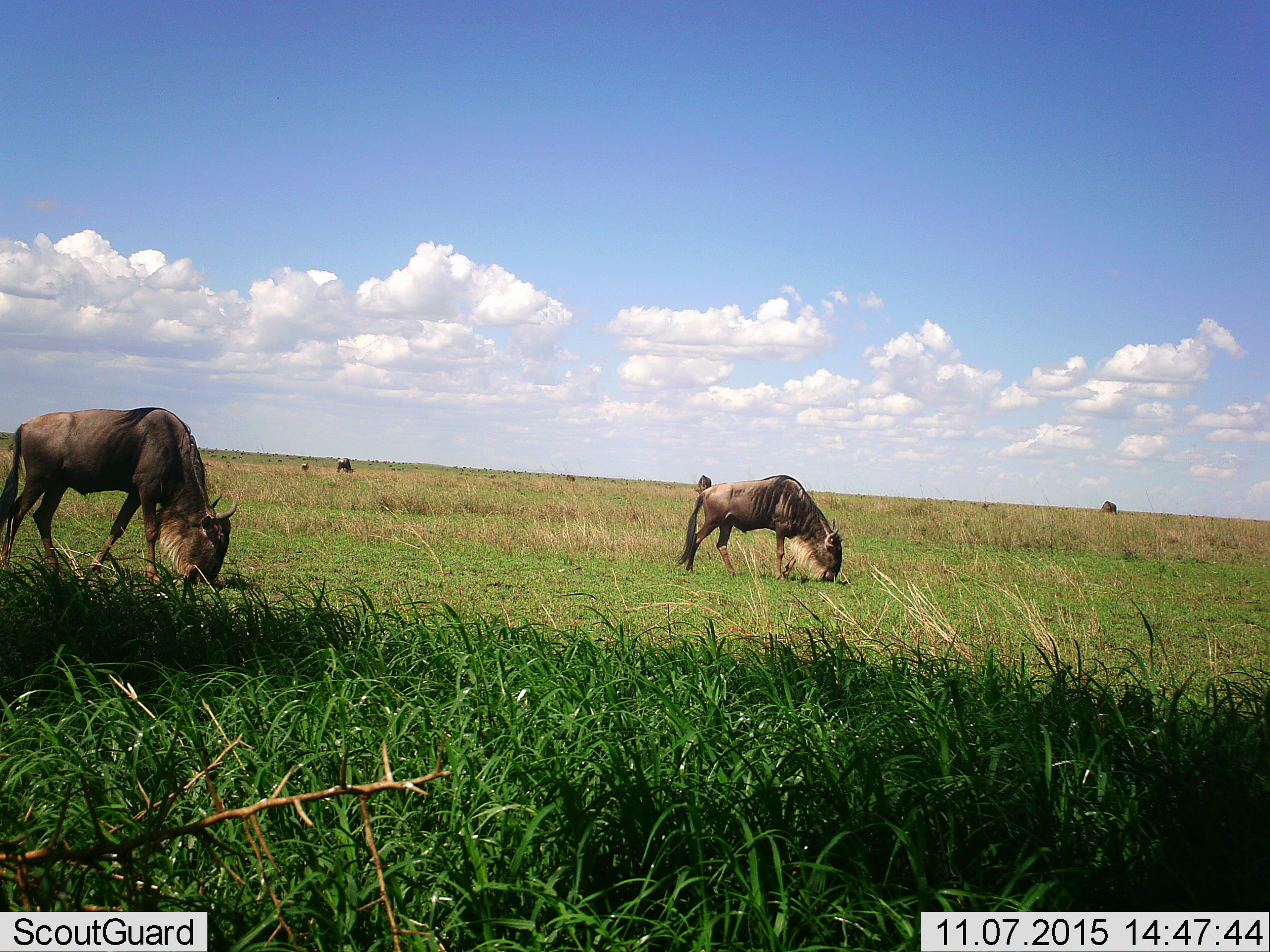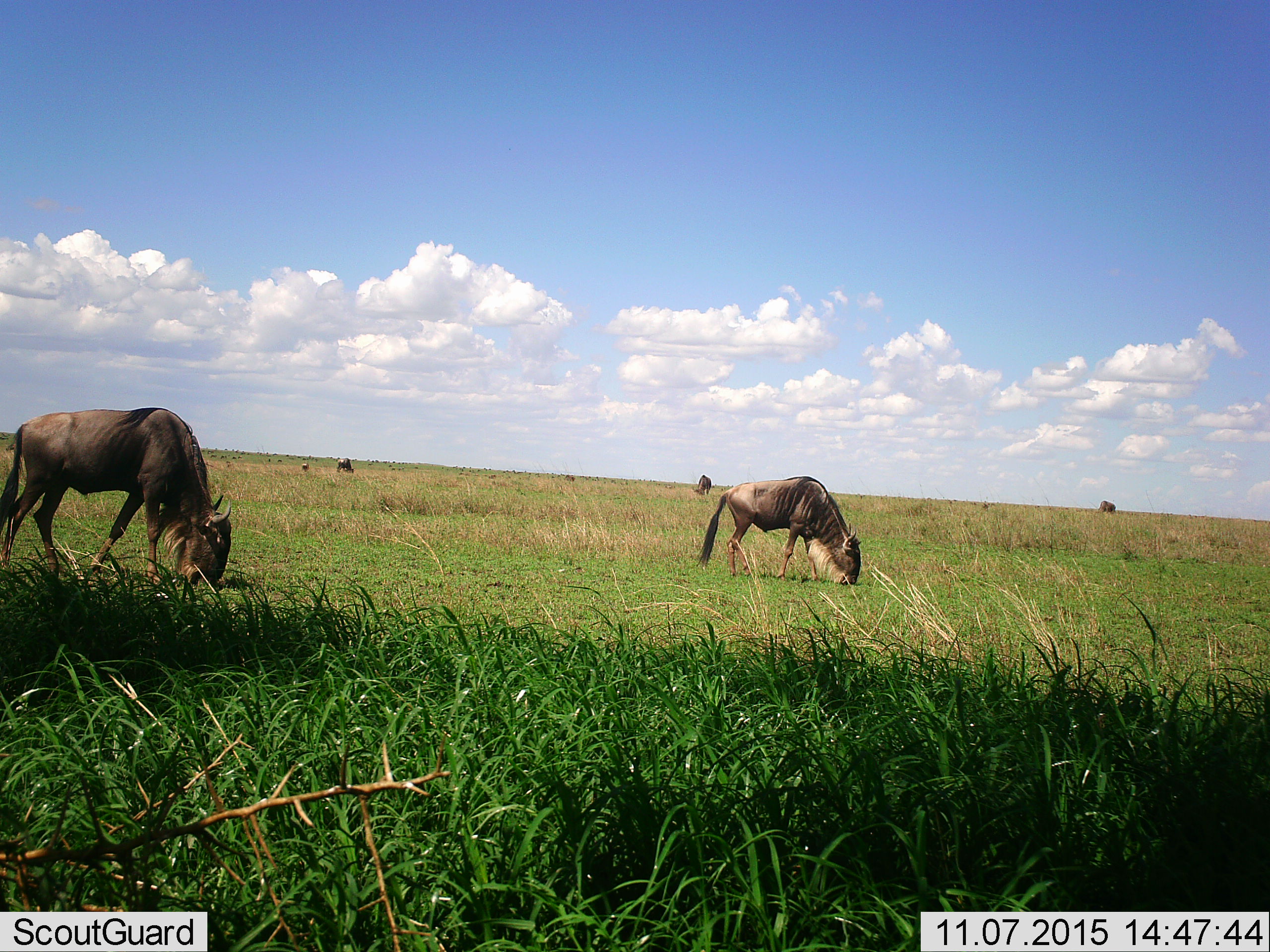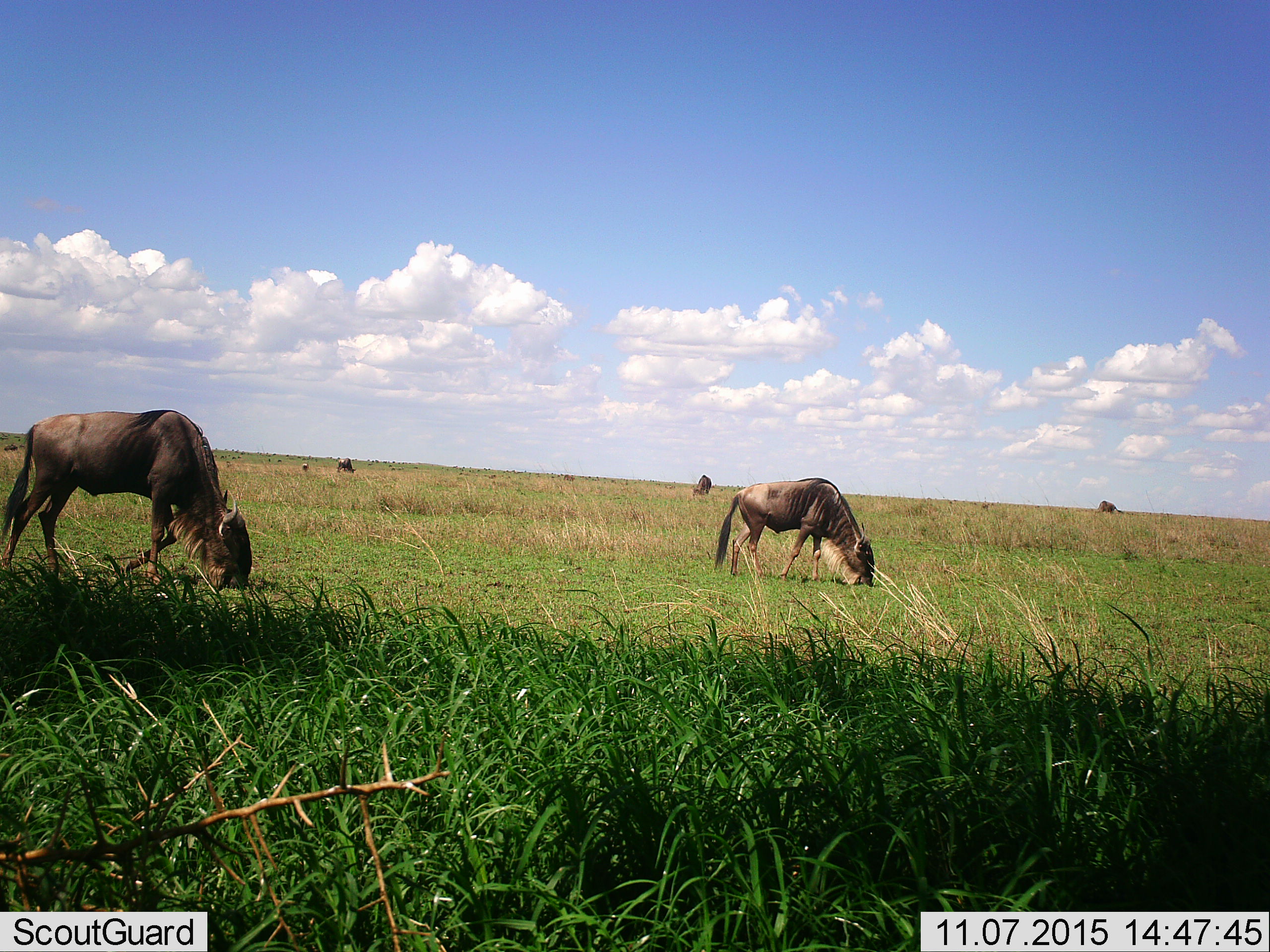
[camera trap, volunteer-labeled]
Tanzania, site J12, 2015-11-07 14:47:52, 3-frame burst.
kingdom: Animalia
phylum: Chordata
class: Mammalia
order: Artiodactyla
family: Bovidae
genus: Connochaetes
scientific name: Connochaetes taurinus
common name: blue wildebeest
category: wildebeest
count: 5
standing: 60%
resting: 0%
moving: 20%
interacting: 0%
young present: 0%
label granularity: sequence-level